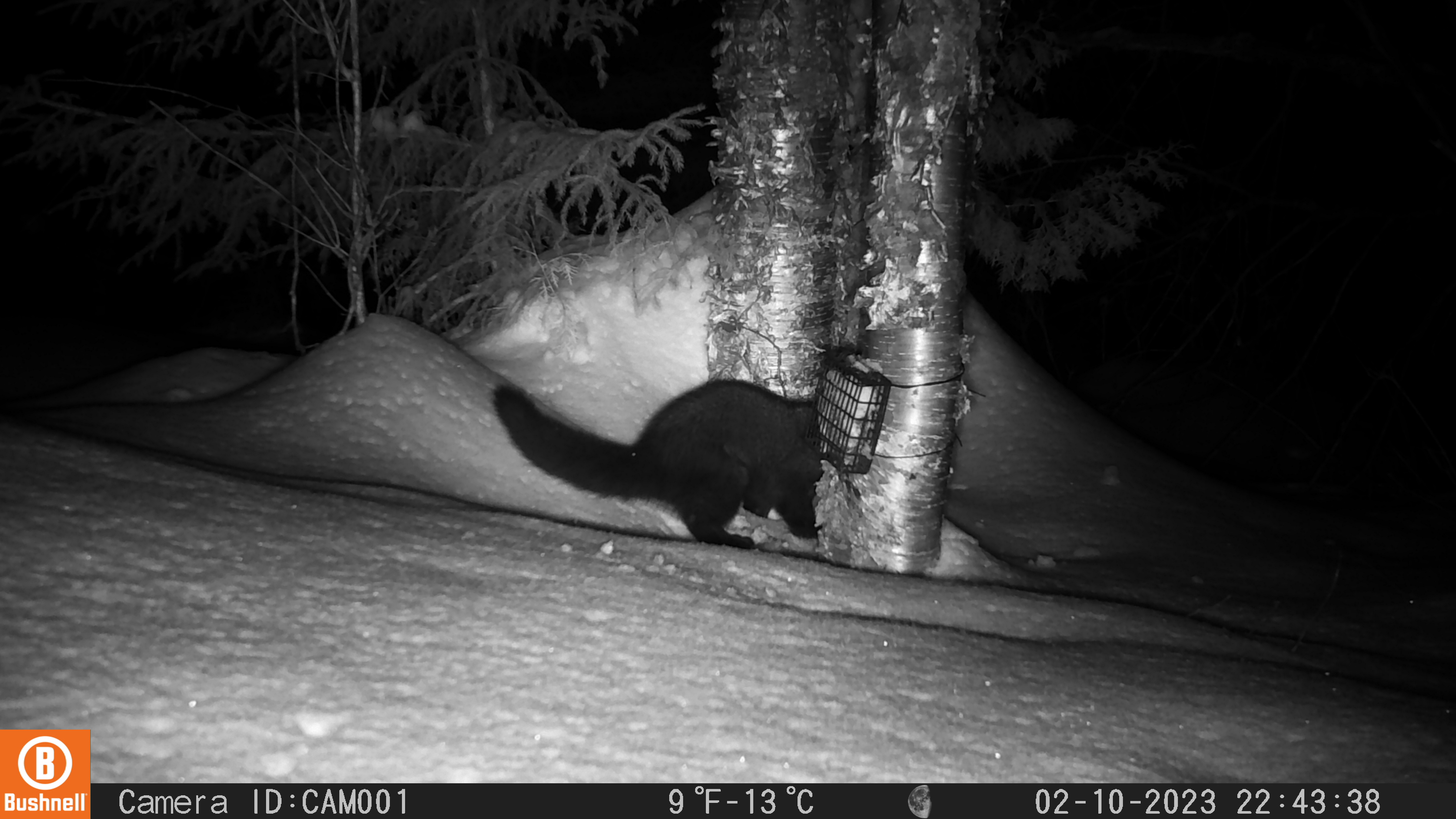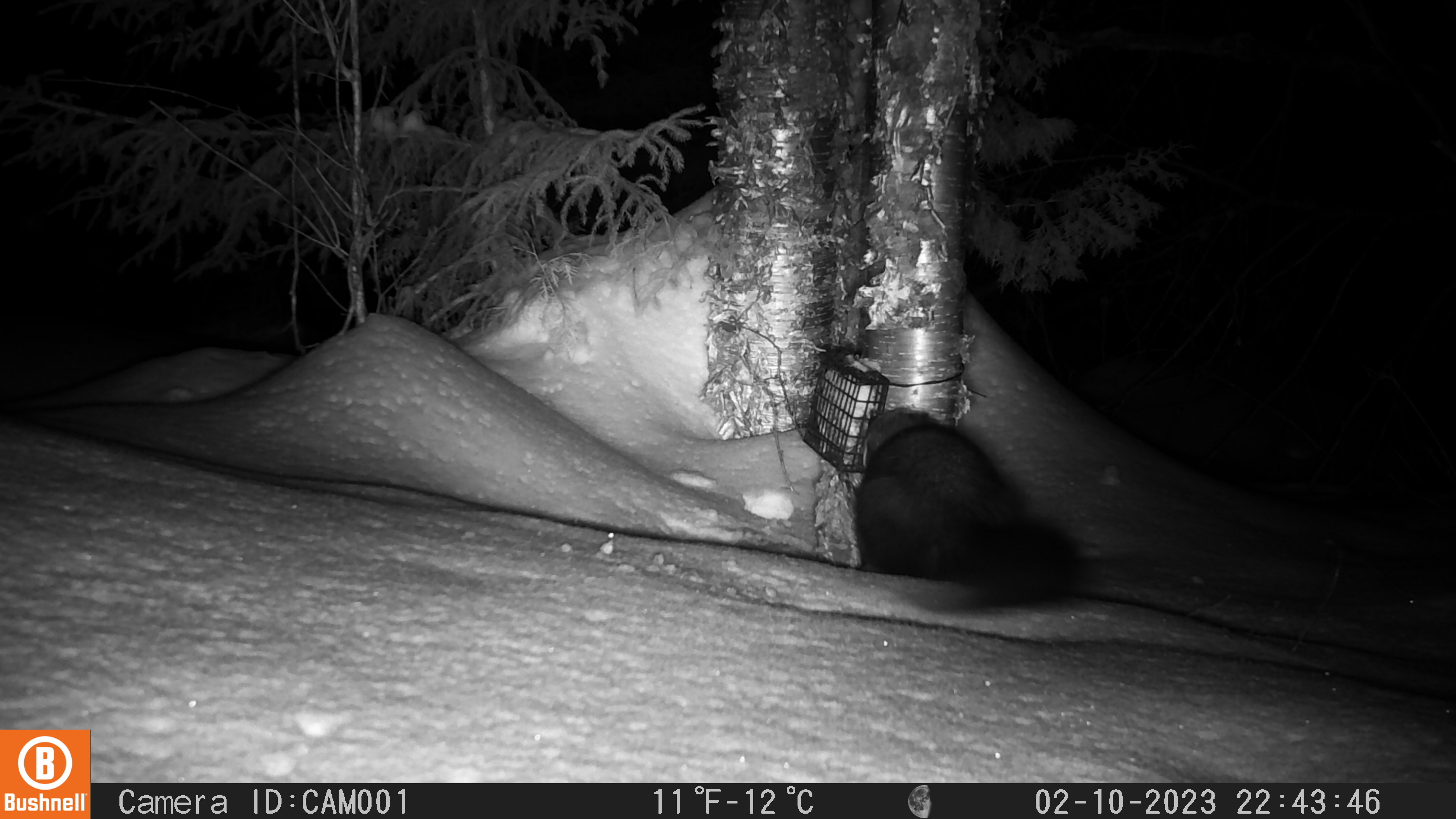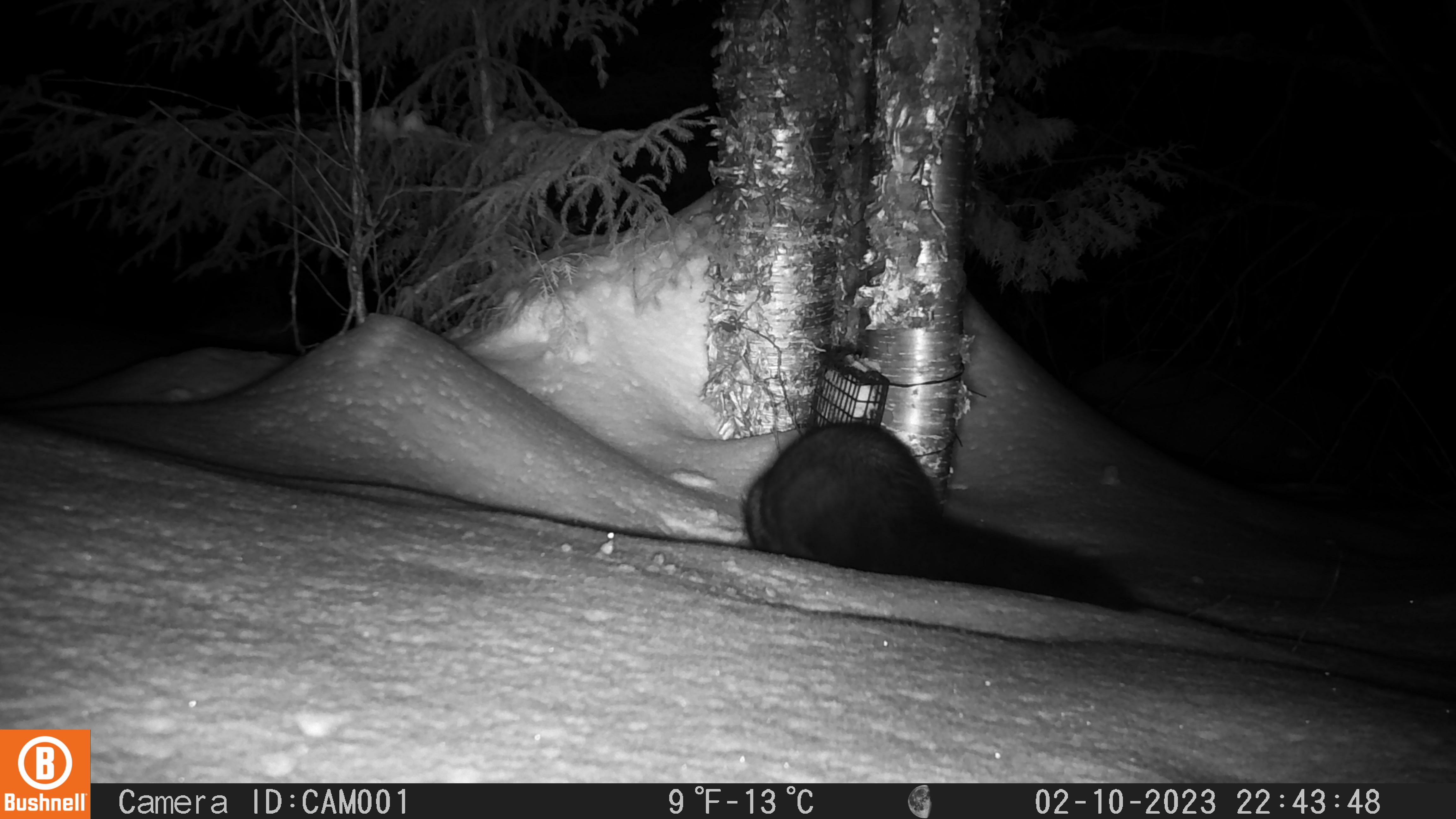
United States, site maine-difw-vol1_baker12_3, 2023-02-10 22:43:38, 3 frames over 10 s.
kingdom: Animalia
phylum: Chordata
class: Mammalia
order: Carnivora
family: Mustelidae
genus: Pekania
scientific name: Pekania pennanti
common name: fisher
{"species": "fisher (Pekania pennanti)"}